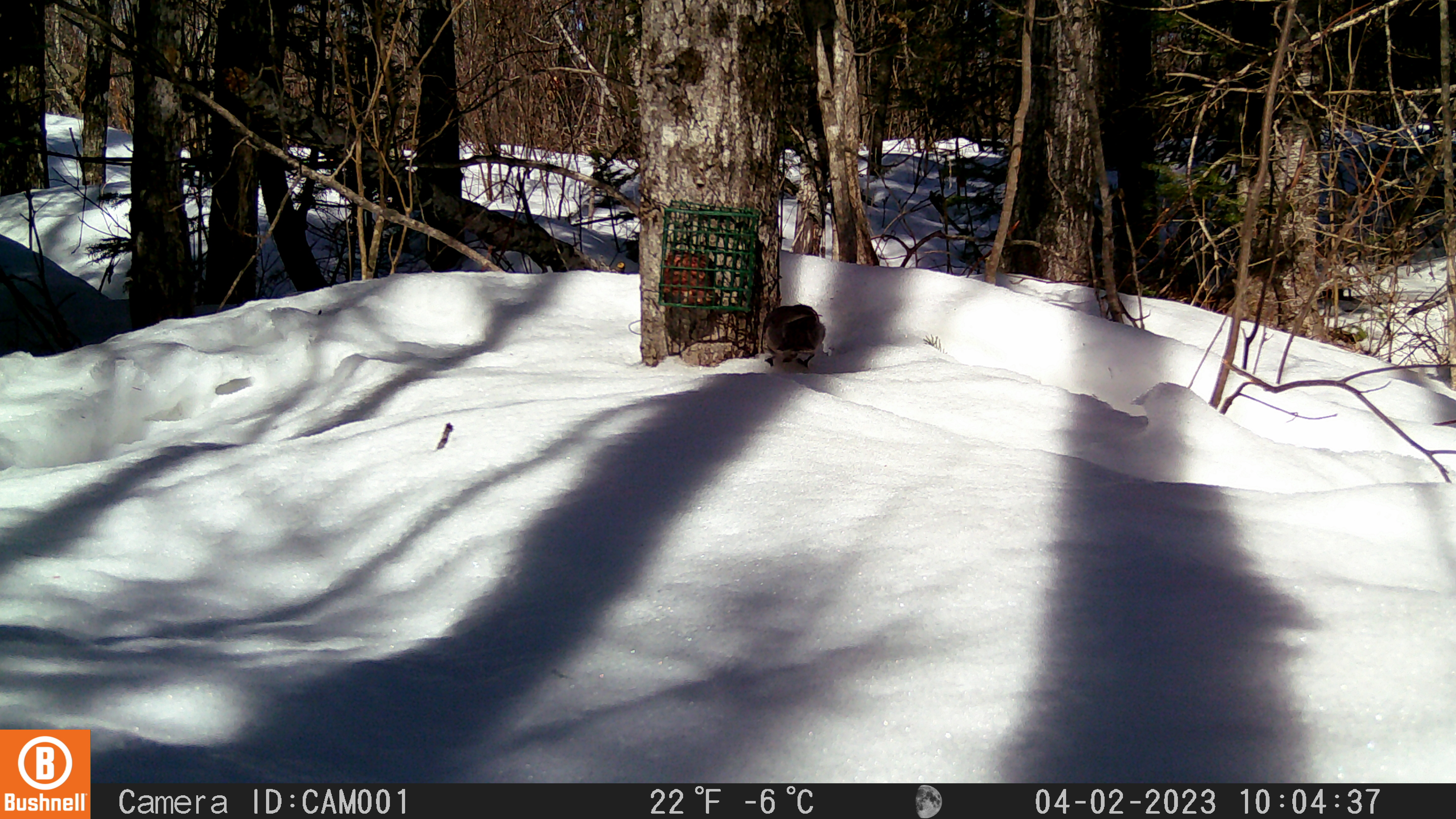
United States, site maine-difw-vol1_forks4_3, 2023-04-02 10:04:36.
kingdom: Animalia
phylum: Chordata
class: Aves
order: Passeriformes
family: Corvidae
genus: Perisoreus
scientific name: Perisoreus canadensis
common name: canada jay